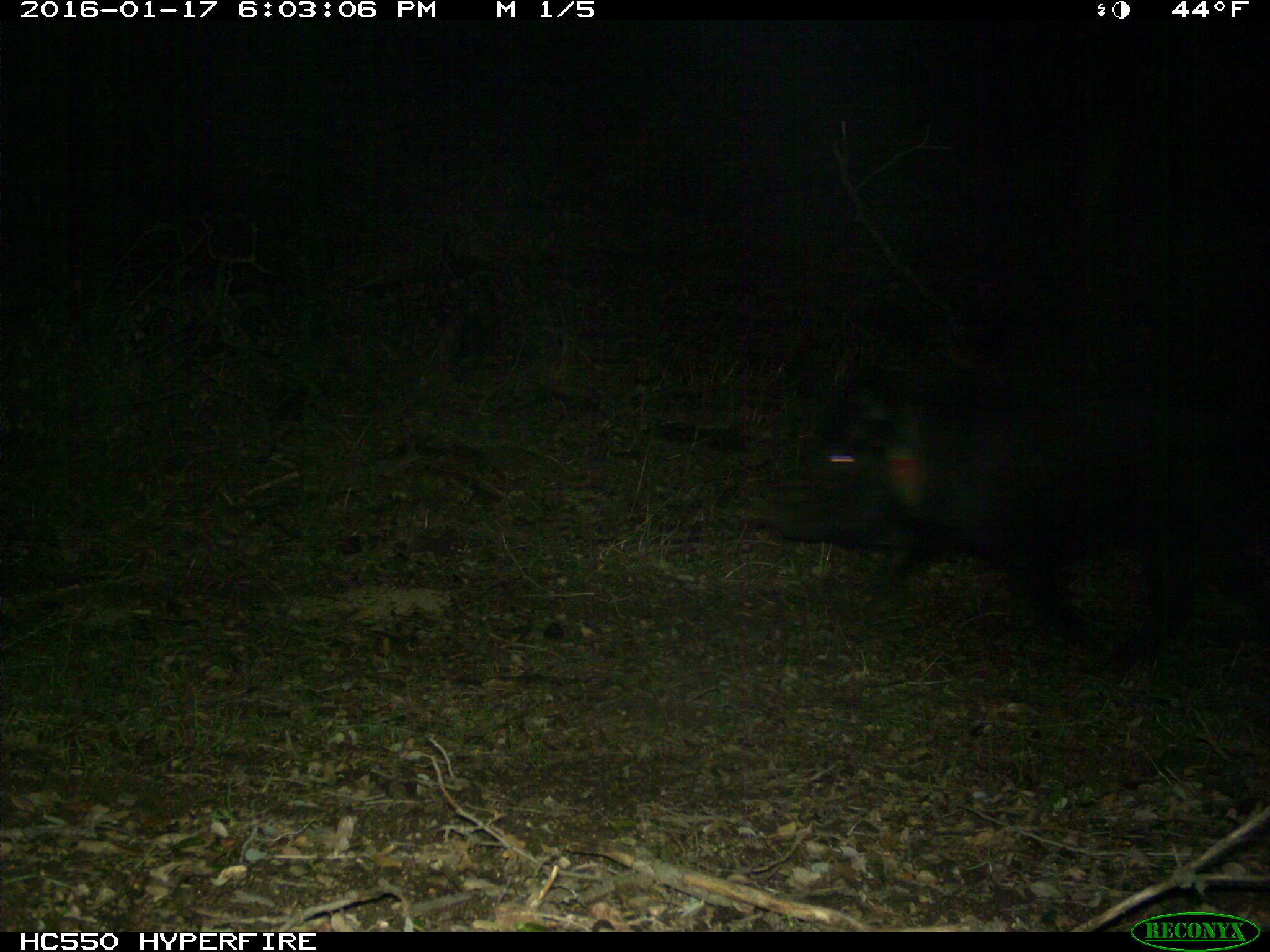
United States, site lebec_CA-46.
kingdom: Animalia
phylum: Chordata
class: Mammalia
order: Artiodactyla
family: Suidae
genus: Sus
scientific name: Sus scrofa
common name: wild boar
Sus scrofa (wild boar).